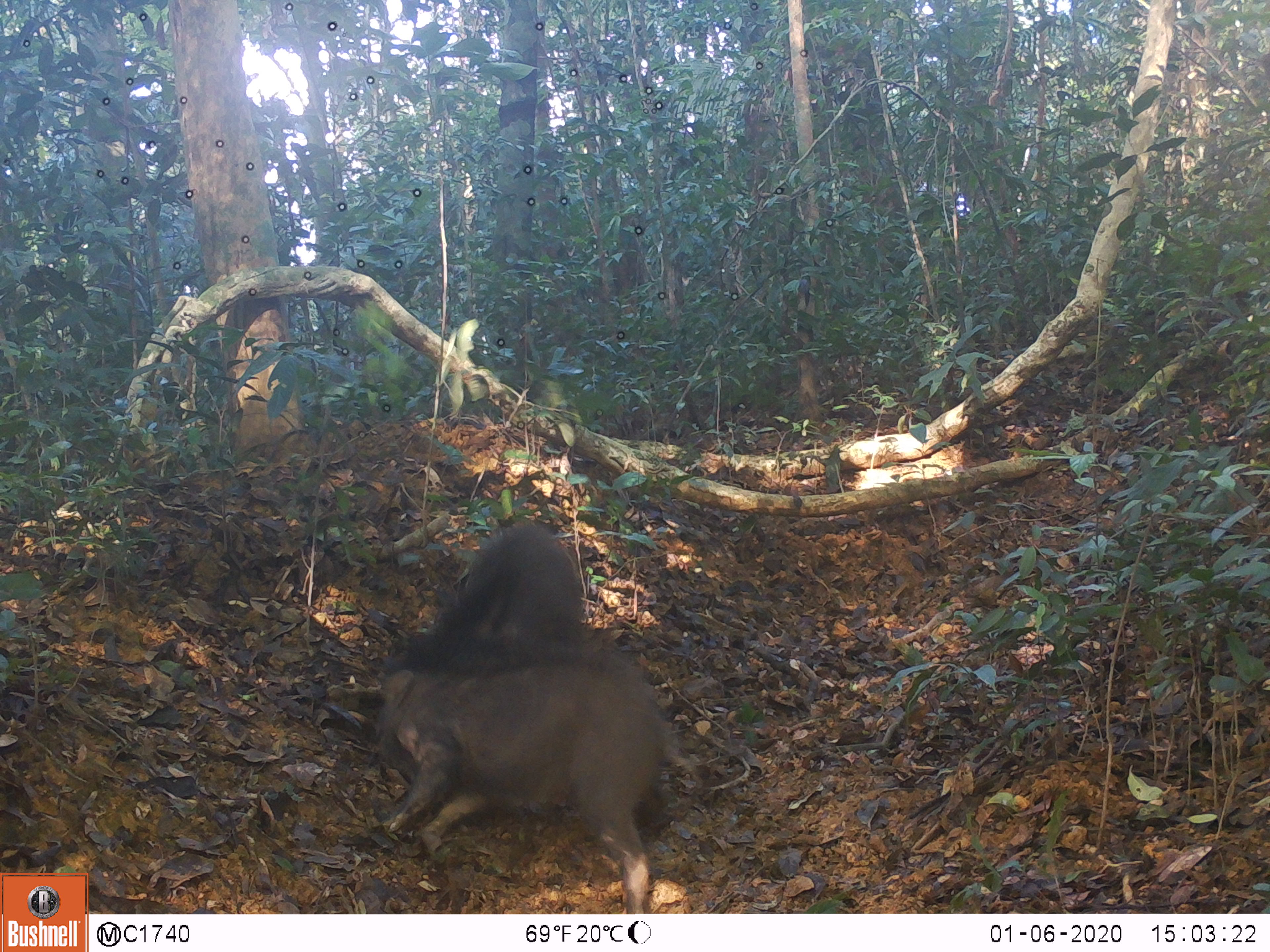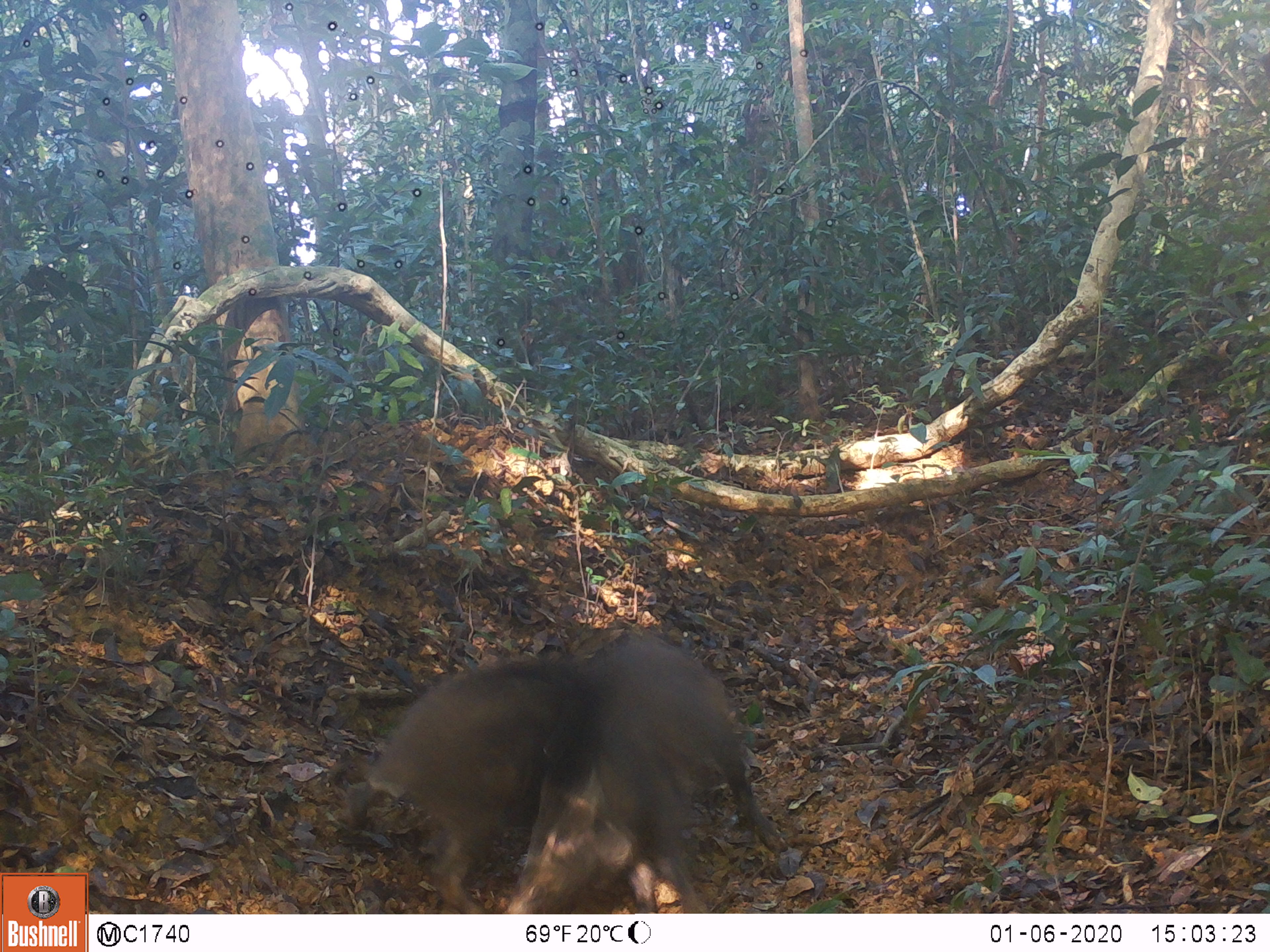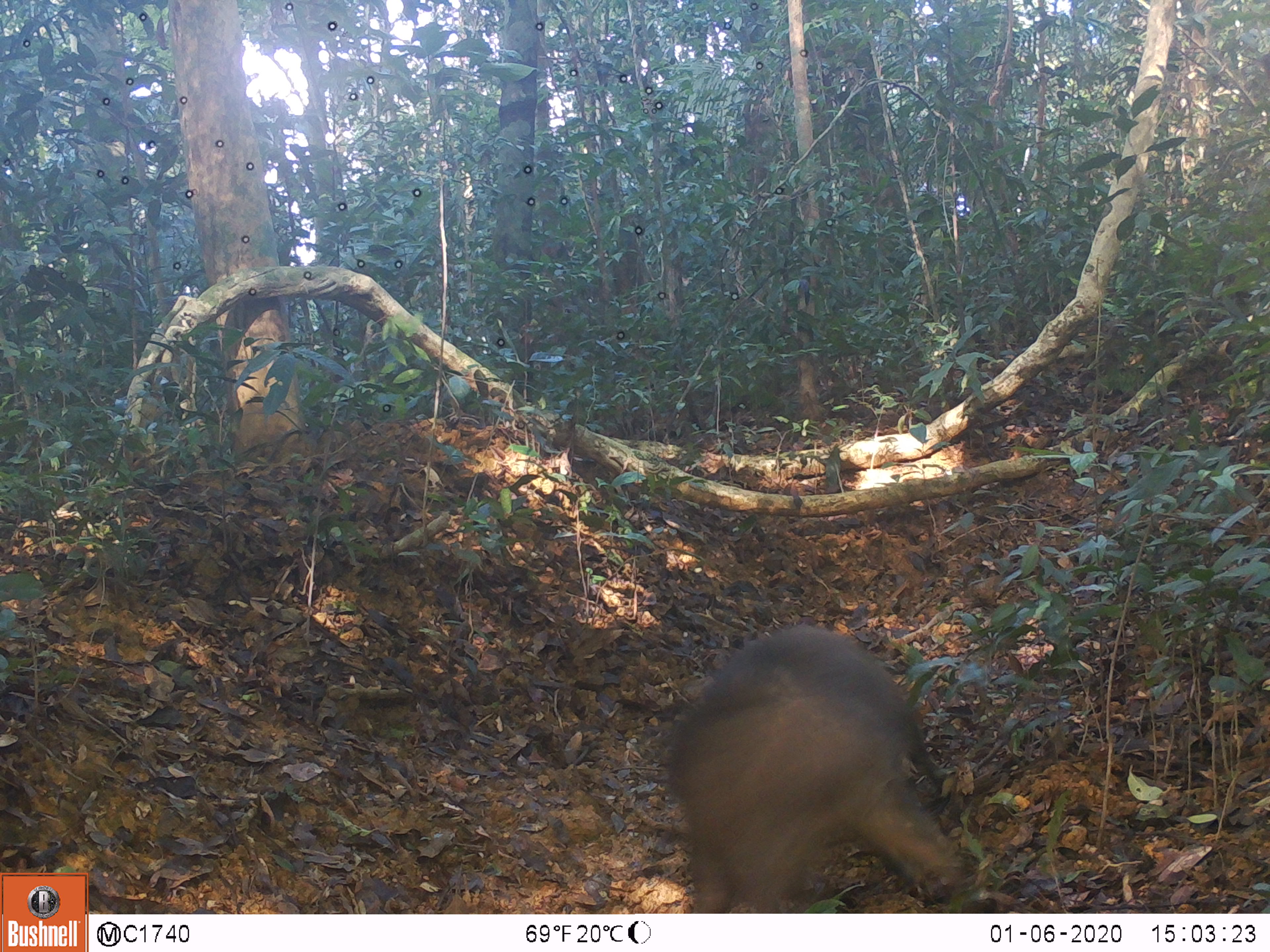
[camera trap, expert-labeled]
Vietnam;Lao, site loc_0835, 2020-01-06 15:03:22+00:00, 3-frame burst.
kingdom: Animalia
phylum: Chordata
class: Mammalia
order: Artiodactyla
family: Suidae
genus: Sus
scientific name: Sus scrofa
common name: eurasian wild pig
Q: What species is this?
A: Eurasian wild pig (Sus scrofa).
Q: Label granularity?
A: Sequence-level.